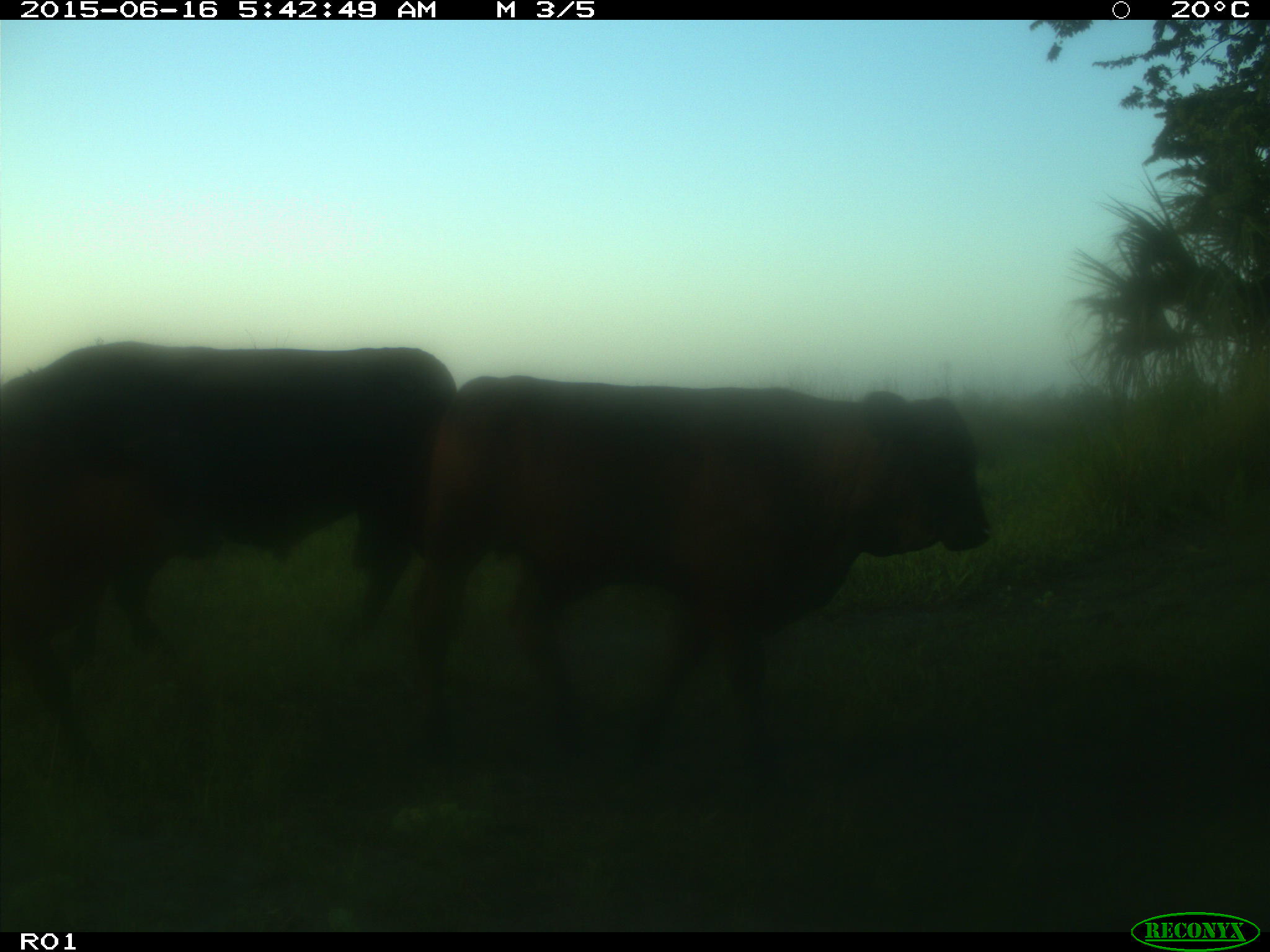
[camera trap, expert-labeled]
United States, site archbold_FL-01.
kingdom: Animalia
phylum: Chordata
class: Mammalia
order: Artiodactyla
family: Bovidae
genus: Bos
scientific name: Bos taurus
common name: domestic cow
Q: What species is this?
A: Bos taurus (domestic cow).